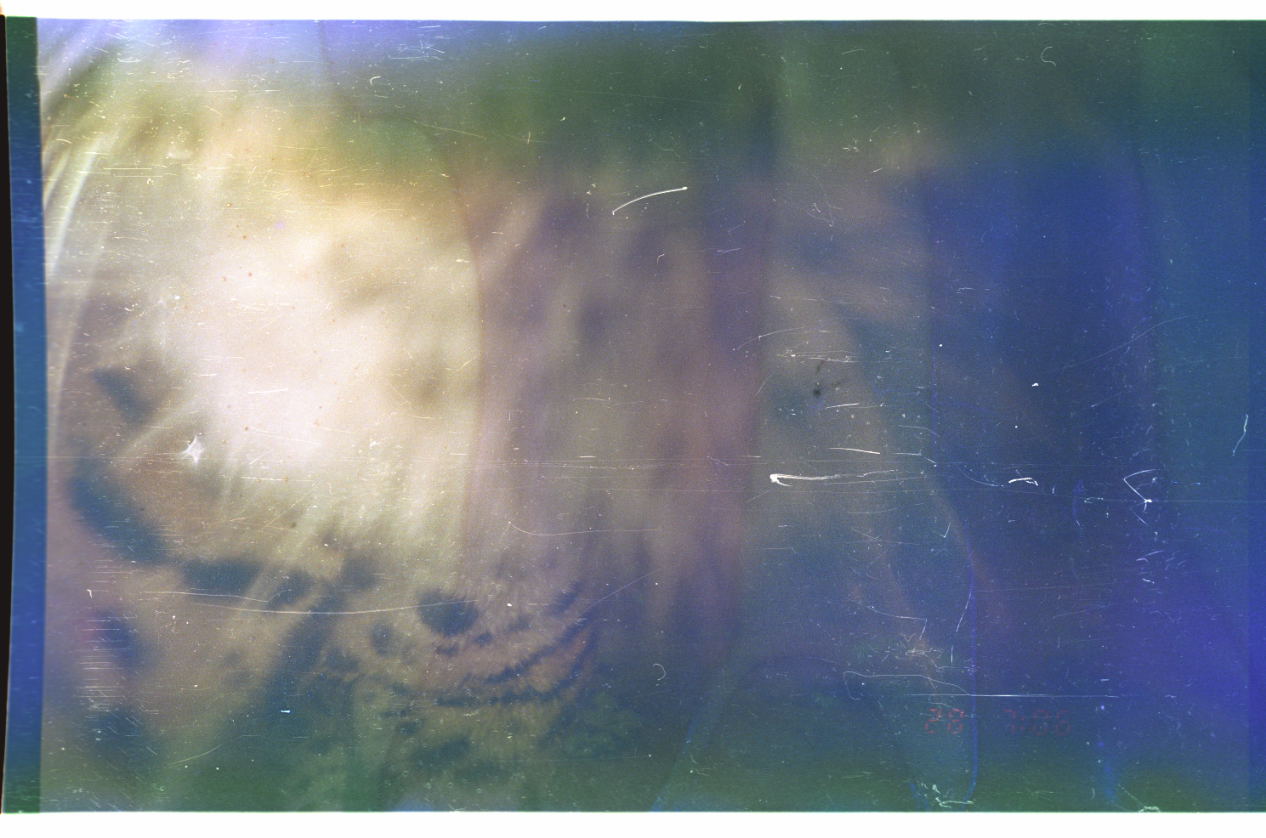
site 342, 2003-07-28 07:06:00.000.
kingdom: Animalia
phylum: Chordata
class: Mammalia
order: Carnivora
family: Felidae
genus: Panthera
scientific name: Panthera onca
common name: jaguar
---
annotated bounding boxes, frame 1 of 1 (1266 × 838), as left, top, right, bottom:
panthera onca: 36, 21, 1051, 812